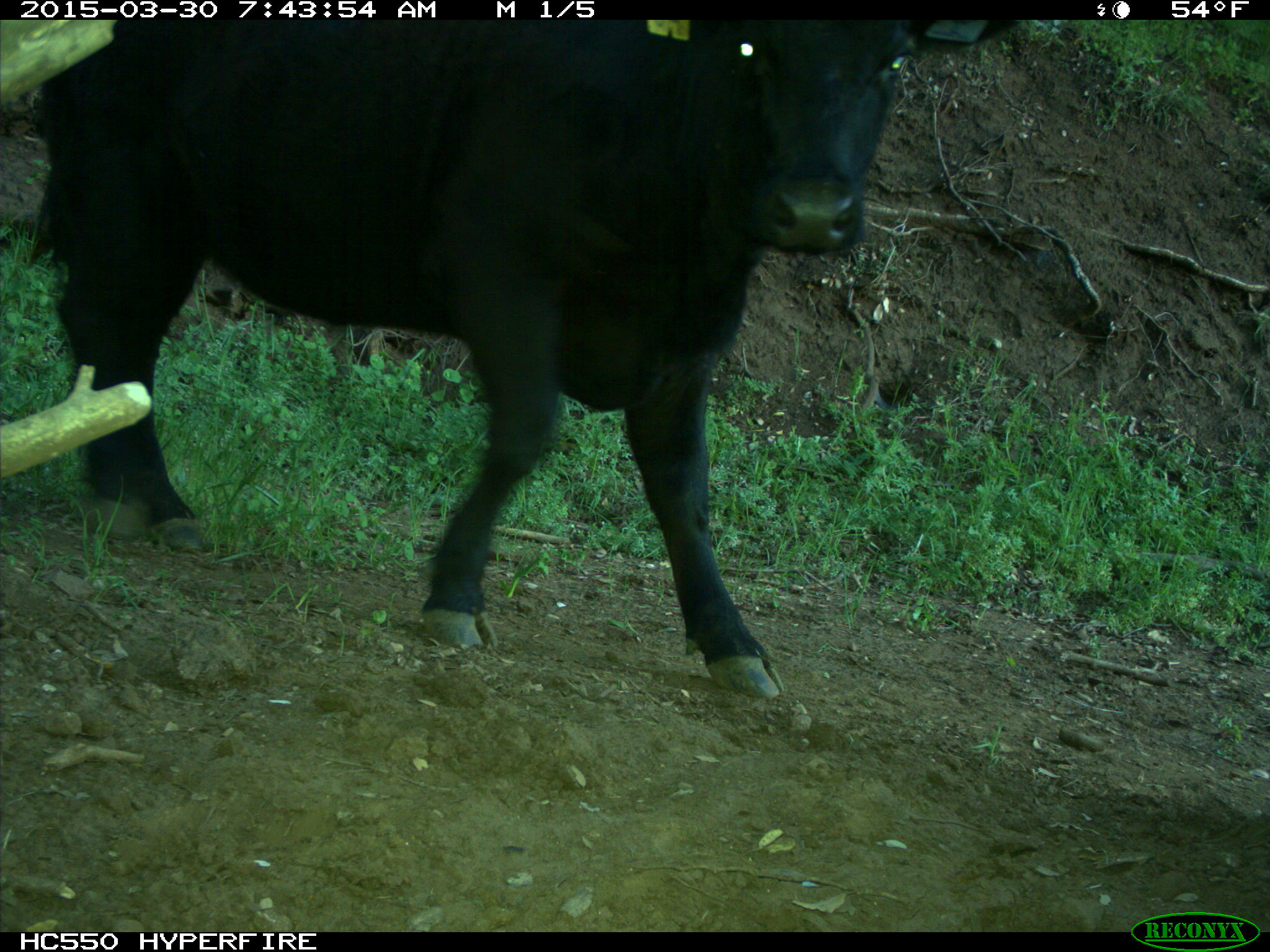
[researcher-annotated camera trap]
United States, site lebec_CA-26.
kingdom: Animalia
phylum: Chordata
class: Mammalia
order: Artiodactyla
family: Bovidae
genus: Bos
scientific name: Bos taurus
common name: domestic cow